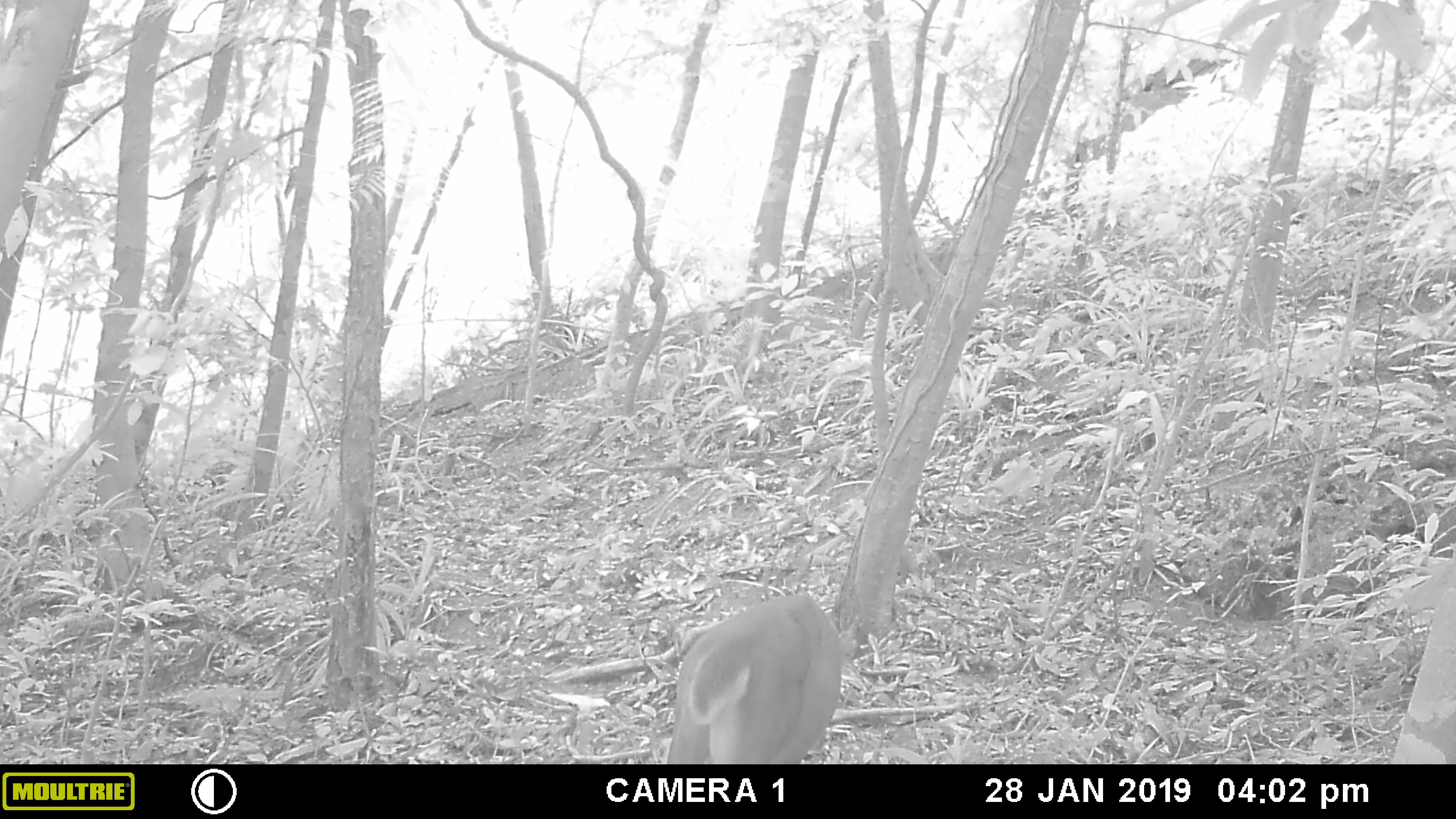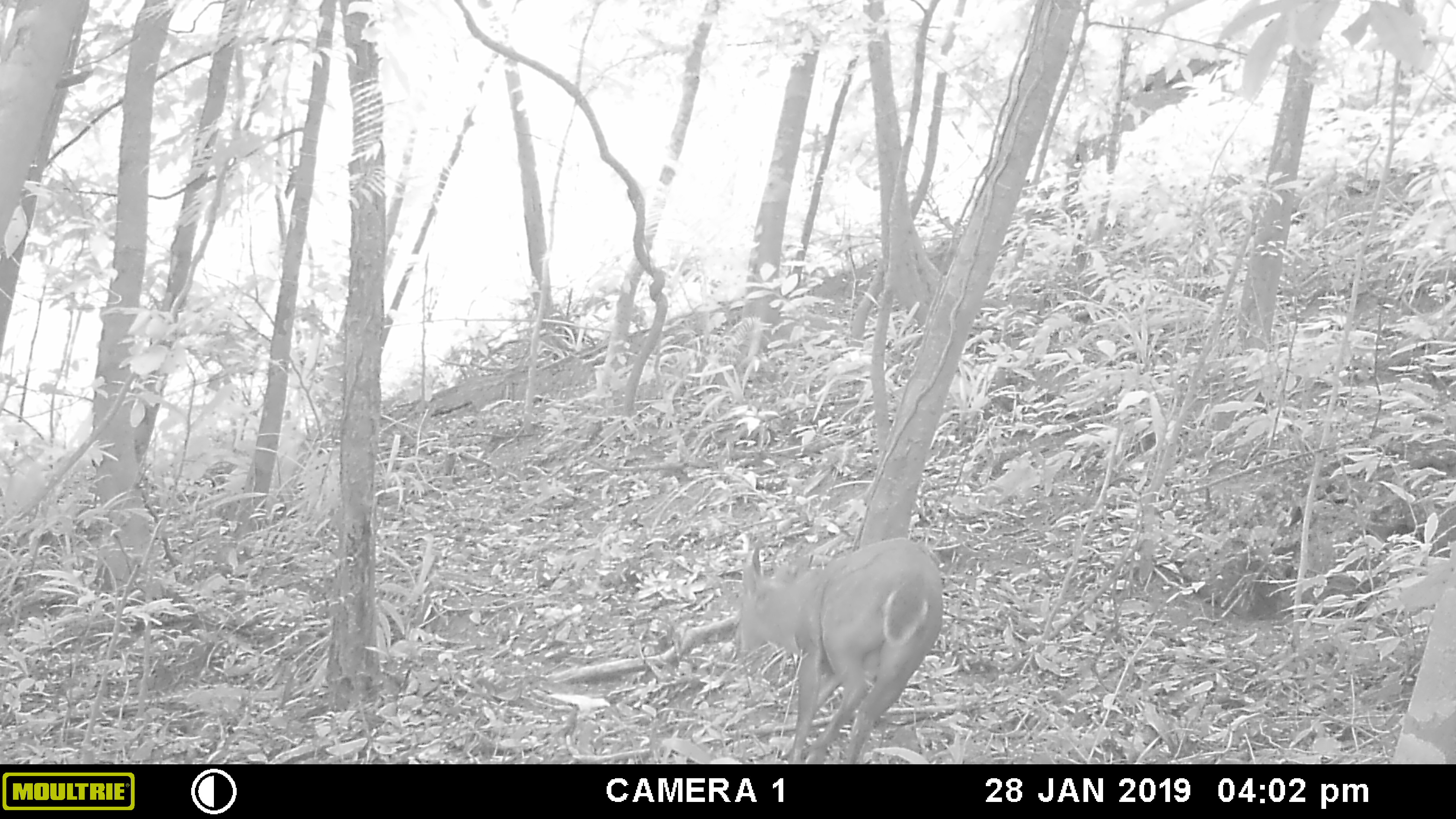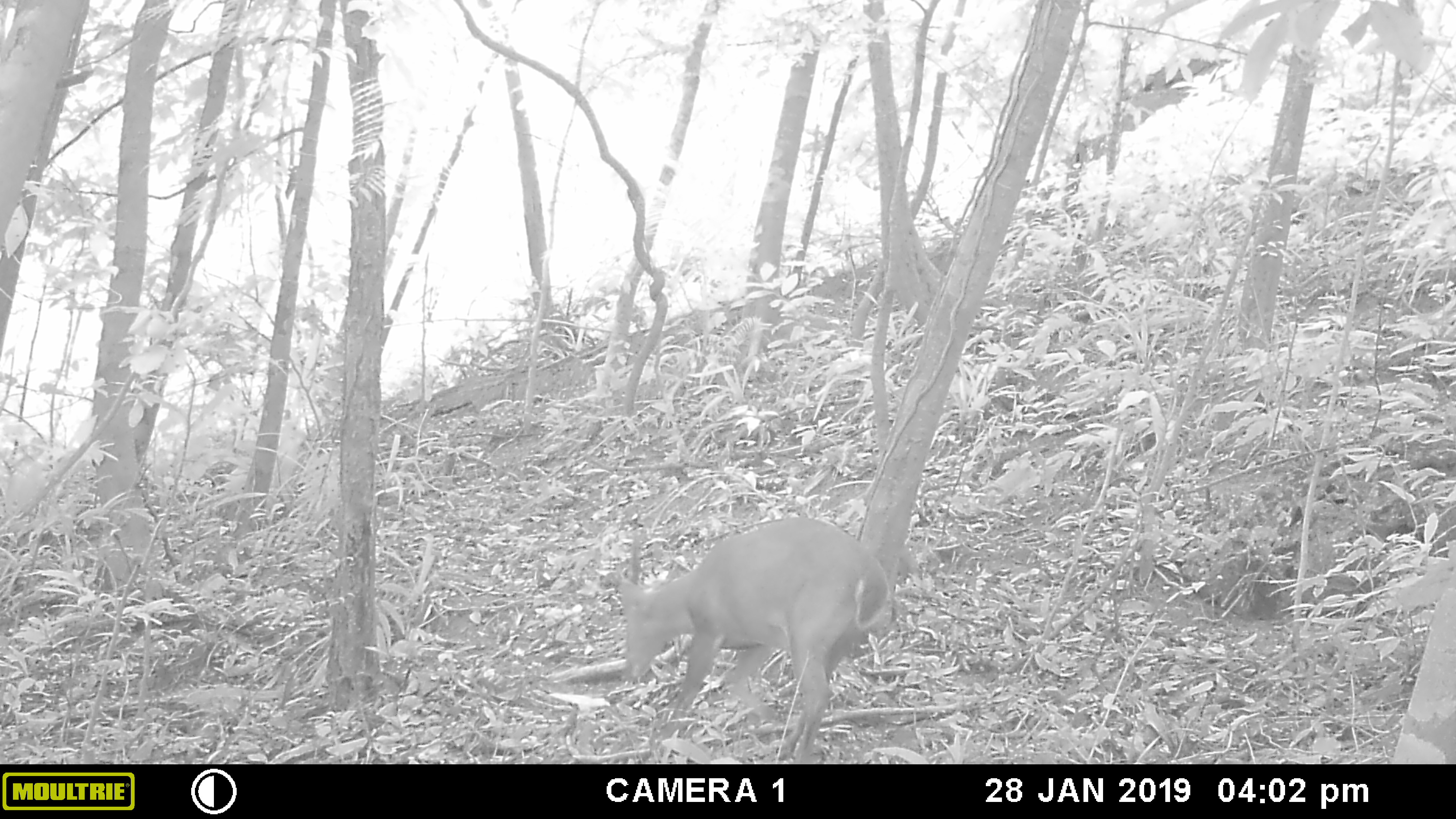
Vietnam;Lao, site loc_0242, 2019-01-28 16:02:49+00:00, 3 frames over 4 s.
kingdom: Animalia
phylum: Chordata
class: Mammalia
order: Artiodactyla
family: Cervidae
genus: Muntiacus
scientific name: Muntiacus vuquangensis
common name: large-antlered muntjac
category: large antlered muntjac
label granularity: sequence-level